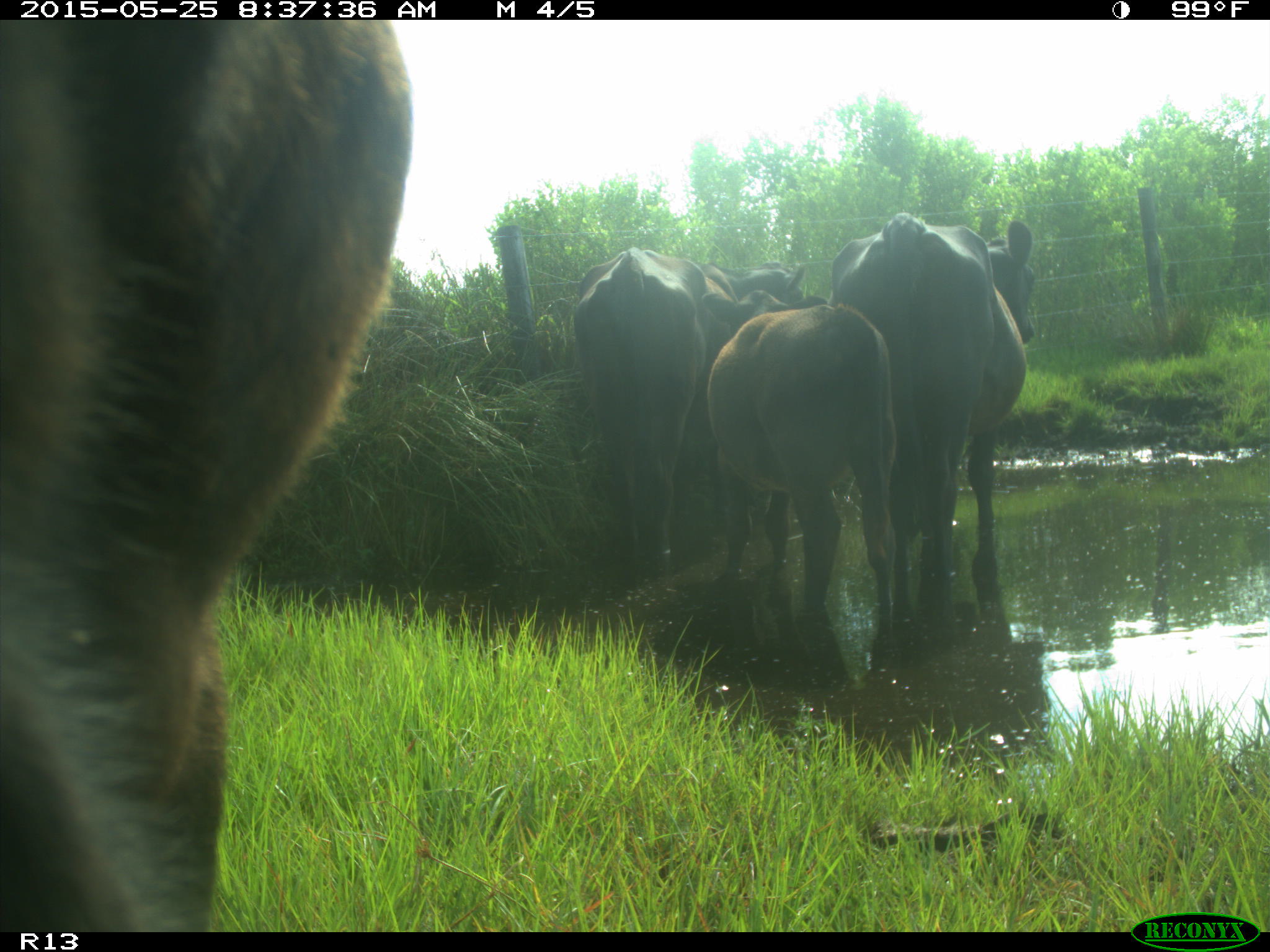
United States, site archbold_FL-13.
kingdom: Animalia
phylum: Chordata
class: Mammalia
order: Artiodactyla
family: Bovidae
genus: Bos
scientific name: Bos taurus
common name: domestic cow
Bos taurus (domestic cow).